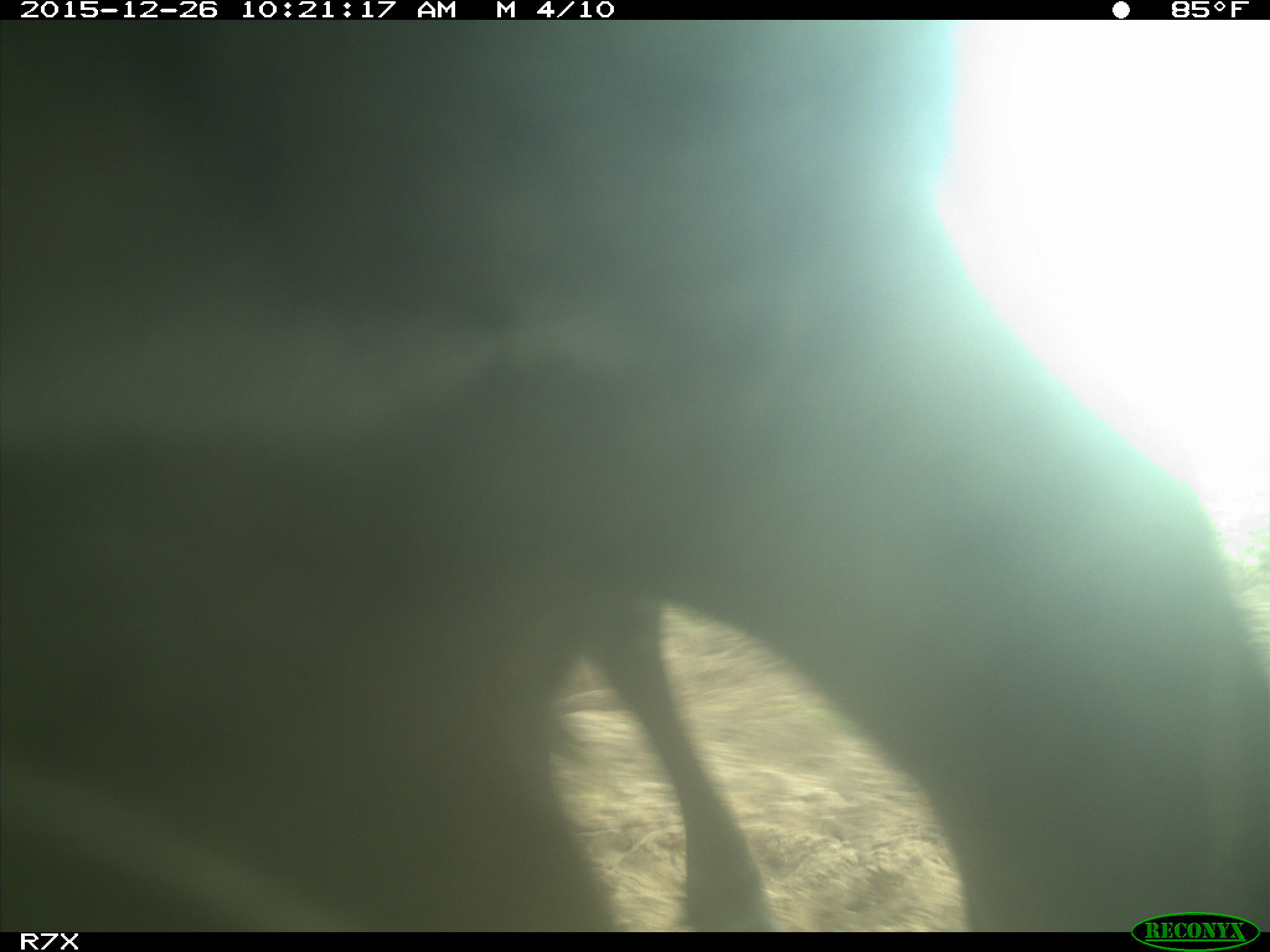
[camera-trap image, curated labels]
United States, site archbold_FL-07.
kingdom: Animalia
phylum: Chordata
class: Mammalia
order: Artiodactyla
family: Bovidae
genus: Bos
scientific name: Bos taurus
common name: domestic cow